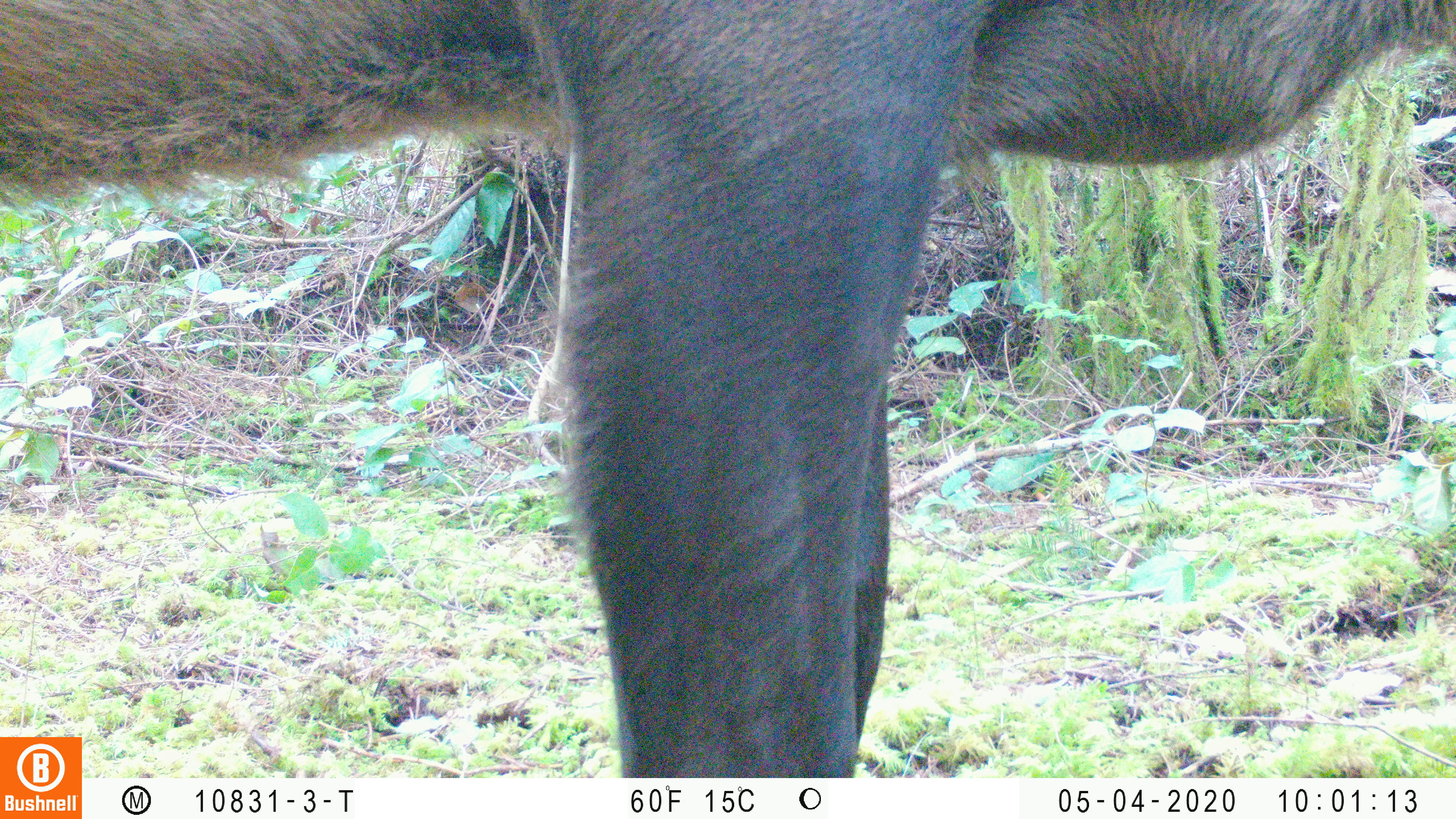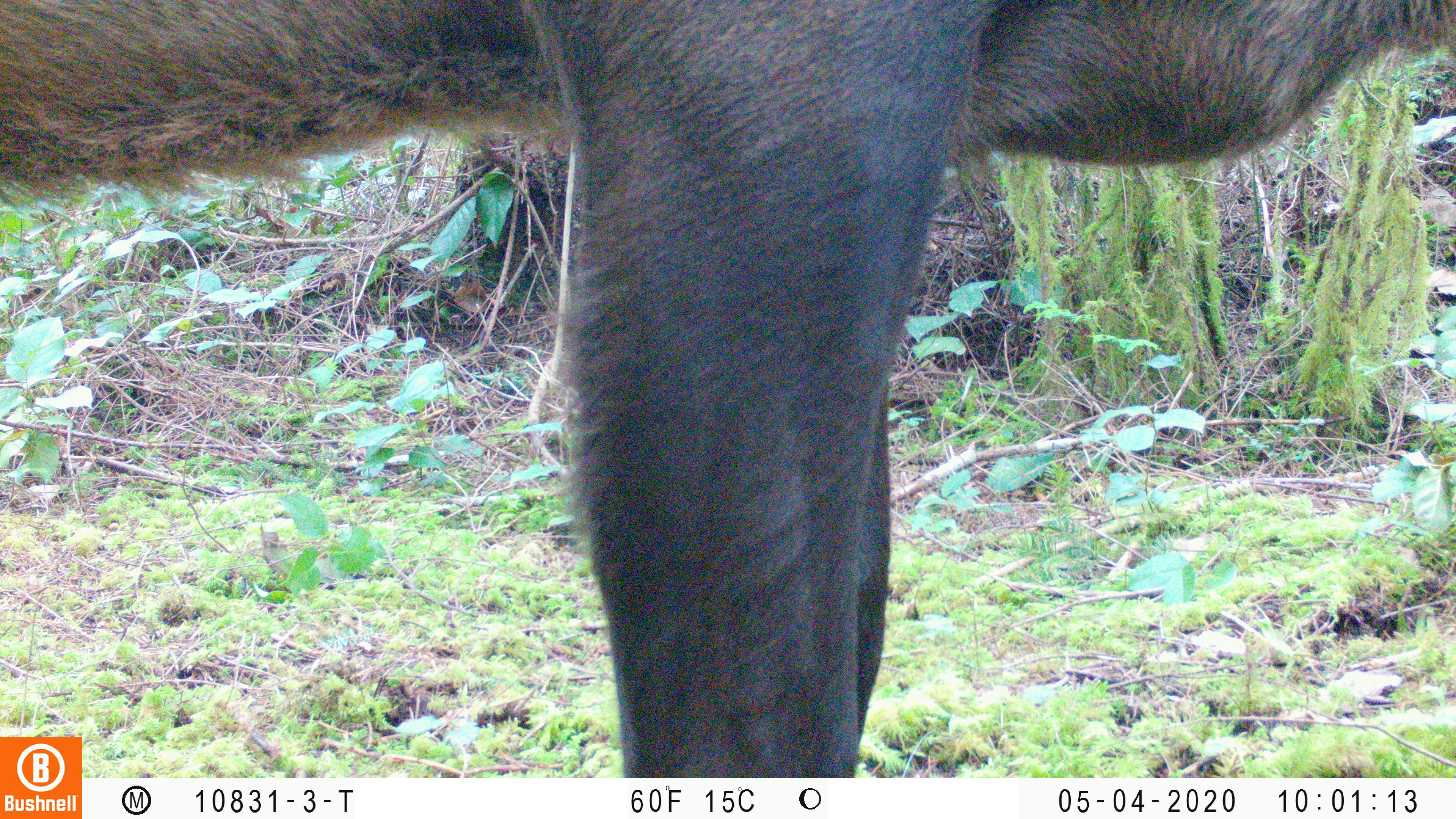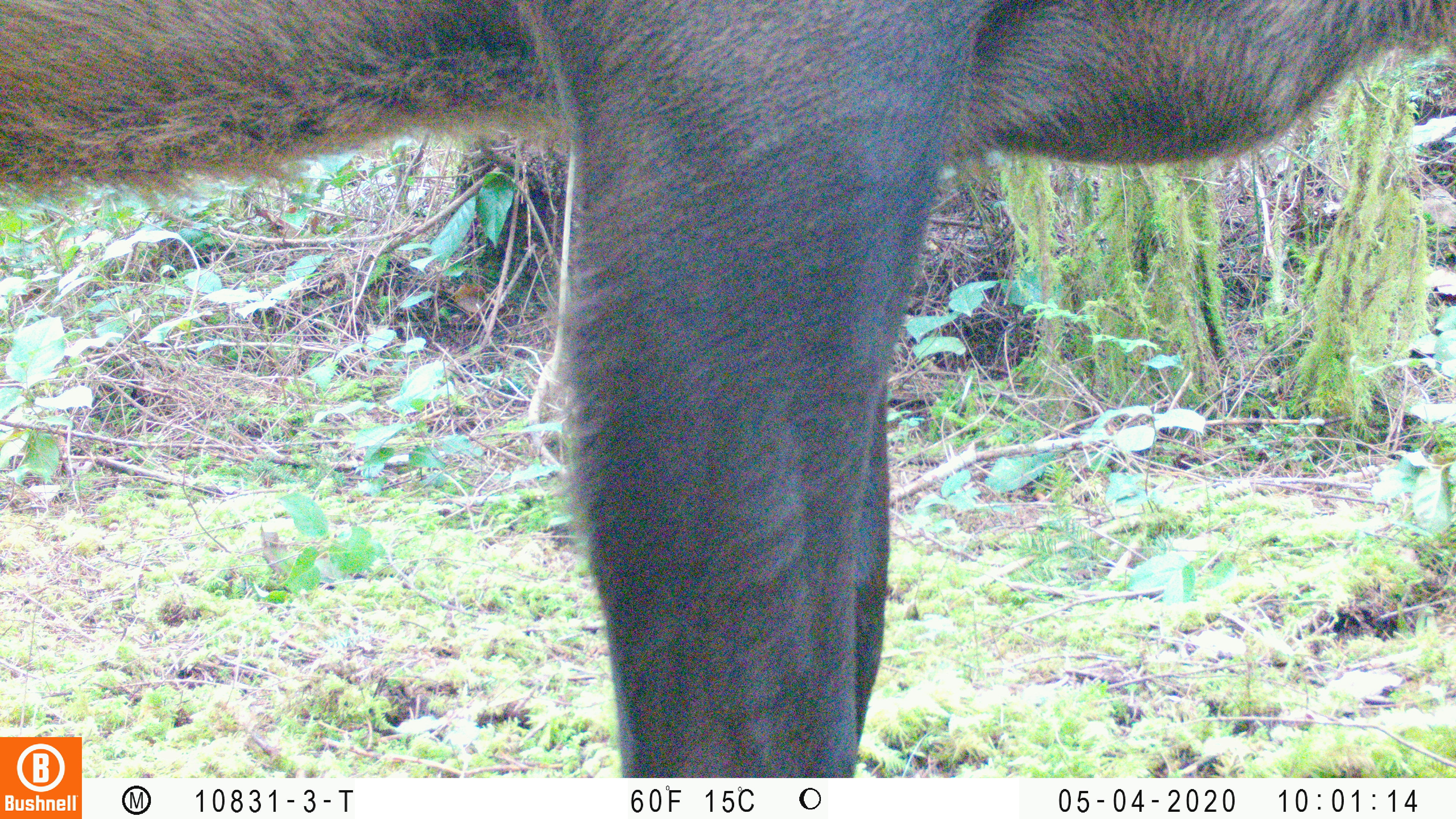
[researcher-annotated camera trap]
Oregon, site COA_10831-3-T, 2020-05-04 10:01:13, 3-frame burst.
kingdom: Animalia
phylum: Chordata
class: Mammalia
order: Artiodactyla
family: Cervidae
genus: Cervus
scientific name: Cervus canadensis roosevelti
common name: roosevelt elk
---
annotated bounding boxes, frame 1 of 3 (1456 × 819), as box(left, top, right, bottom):
roosevelt elk: box(0, 1, 1449, 730)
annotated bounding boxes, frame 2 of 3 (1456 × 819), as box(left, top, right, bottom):
roosevelt elk: box(0, 0, 1451, 729)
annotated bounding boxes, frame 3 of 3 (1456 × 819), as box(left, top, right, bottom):
roosevelt elk: box(0, 1, 1449, 729)